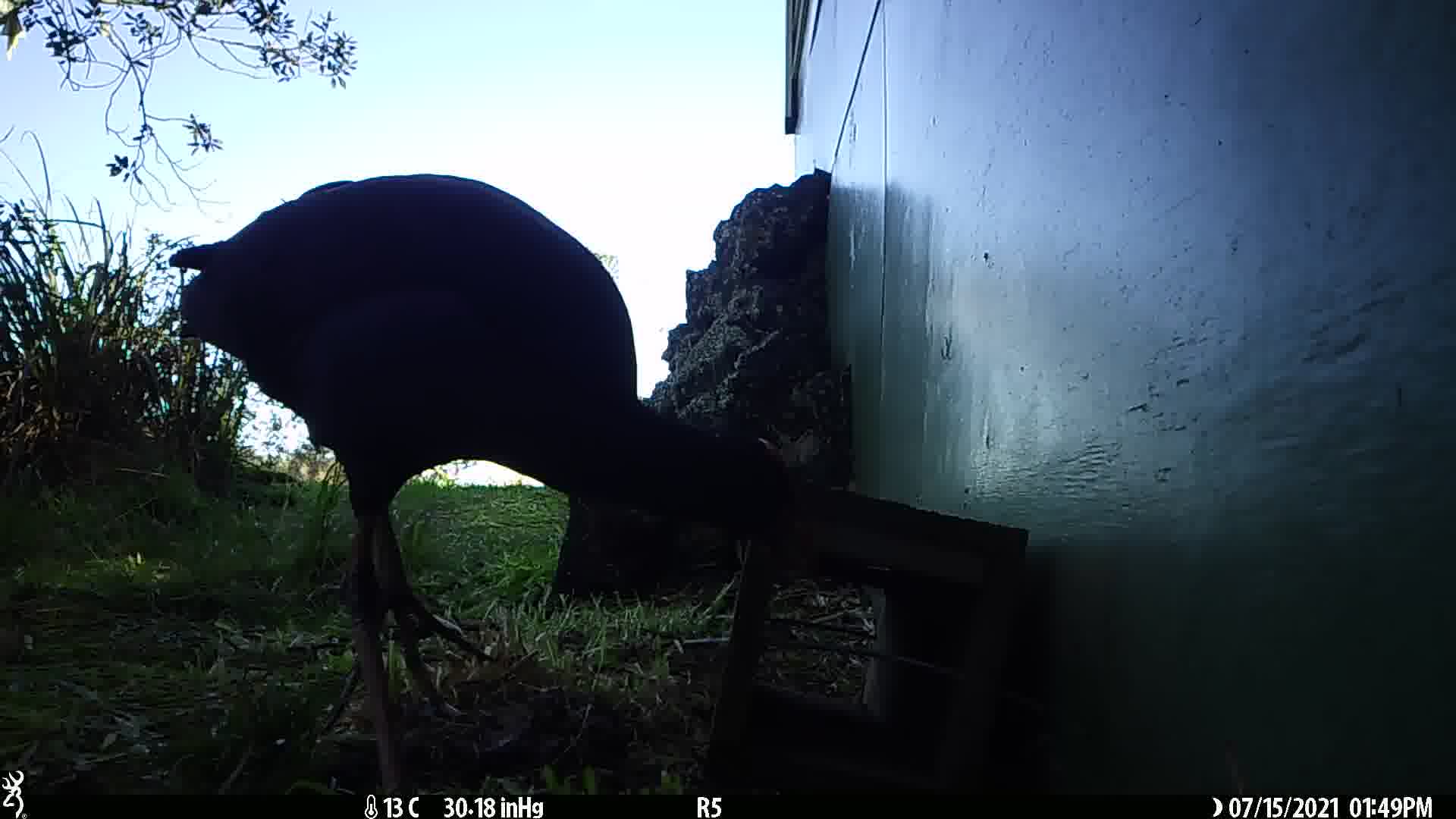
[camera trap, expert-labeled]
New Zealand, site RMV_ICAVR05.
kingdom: Animalia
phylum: Chordata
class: Aves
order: Gruiformes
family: Rallidae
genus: Porphyrio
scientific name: Porphyrio melanotus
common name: australasian swamphen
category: pukeko